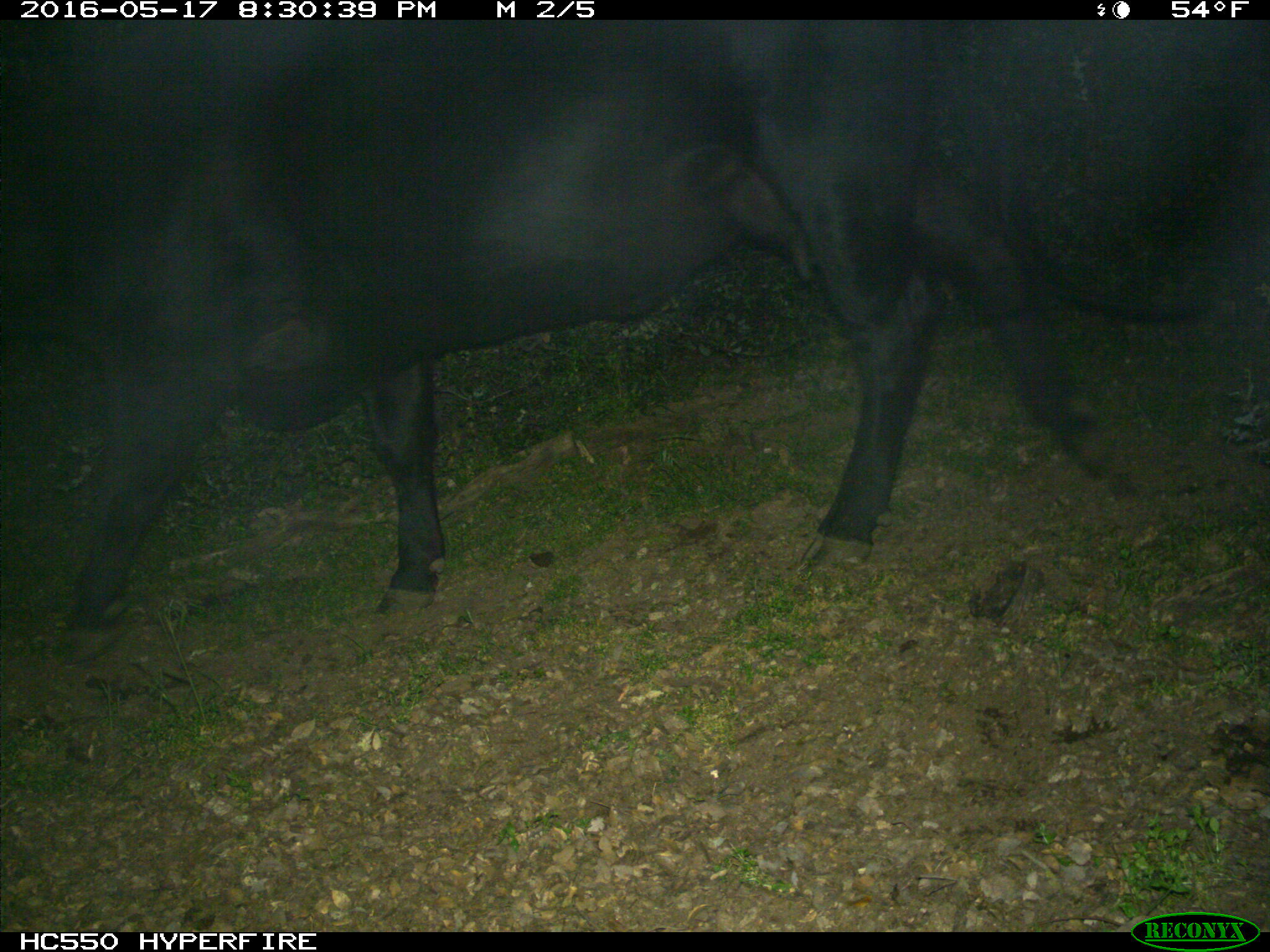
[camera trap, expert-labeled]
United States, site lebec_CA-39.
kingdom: Animalia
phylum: Chordata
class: Mammalia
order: Artiodactyla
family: Bovidae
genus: Bos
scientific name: Bos taurus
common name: domestic cow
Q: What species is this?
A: Bos taurus (domestic cow).